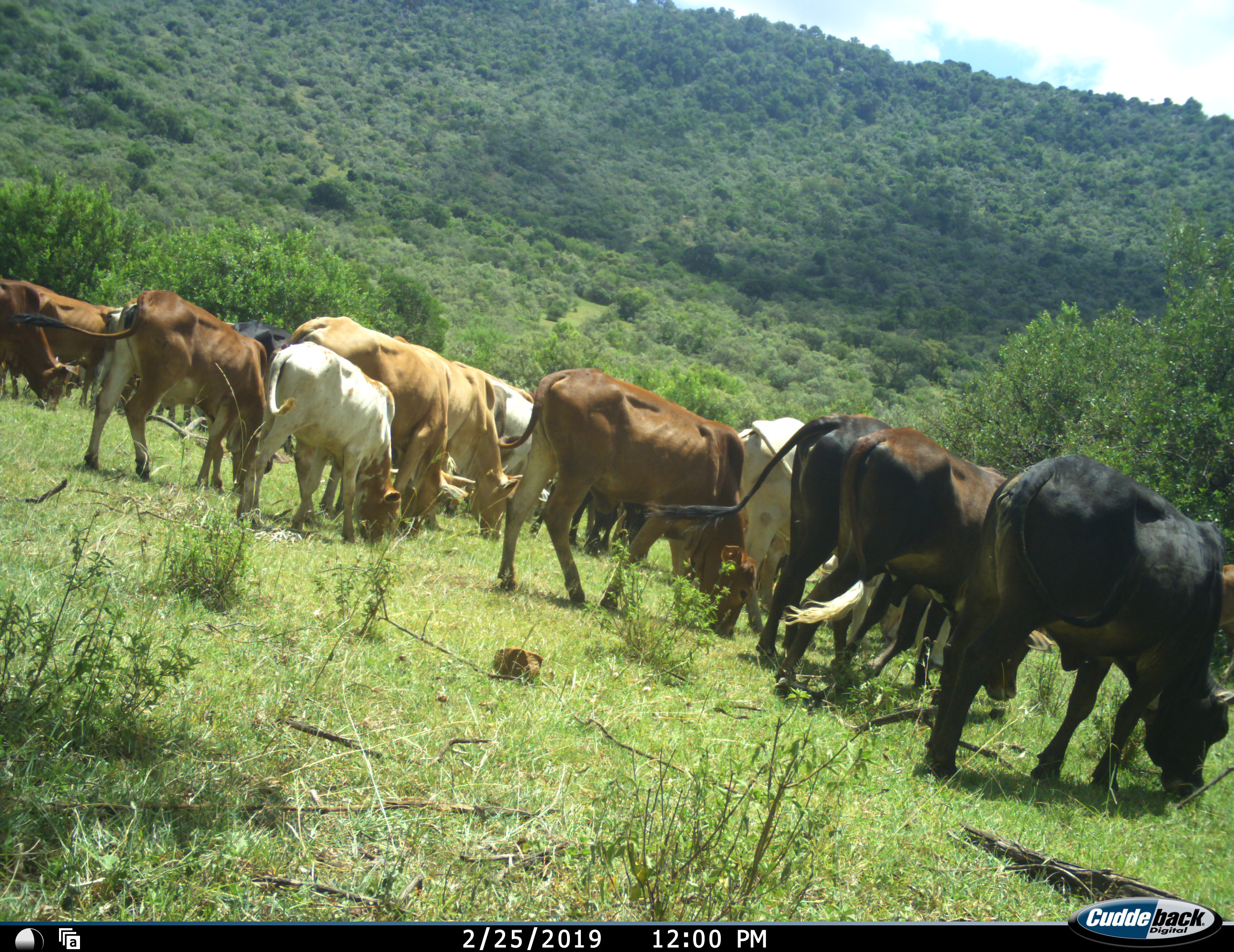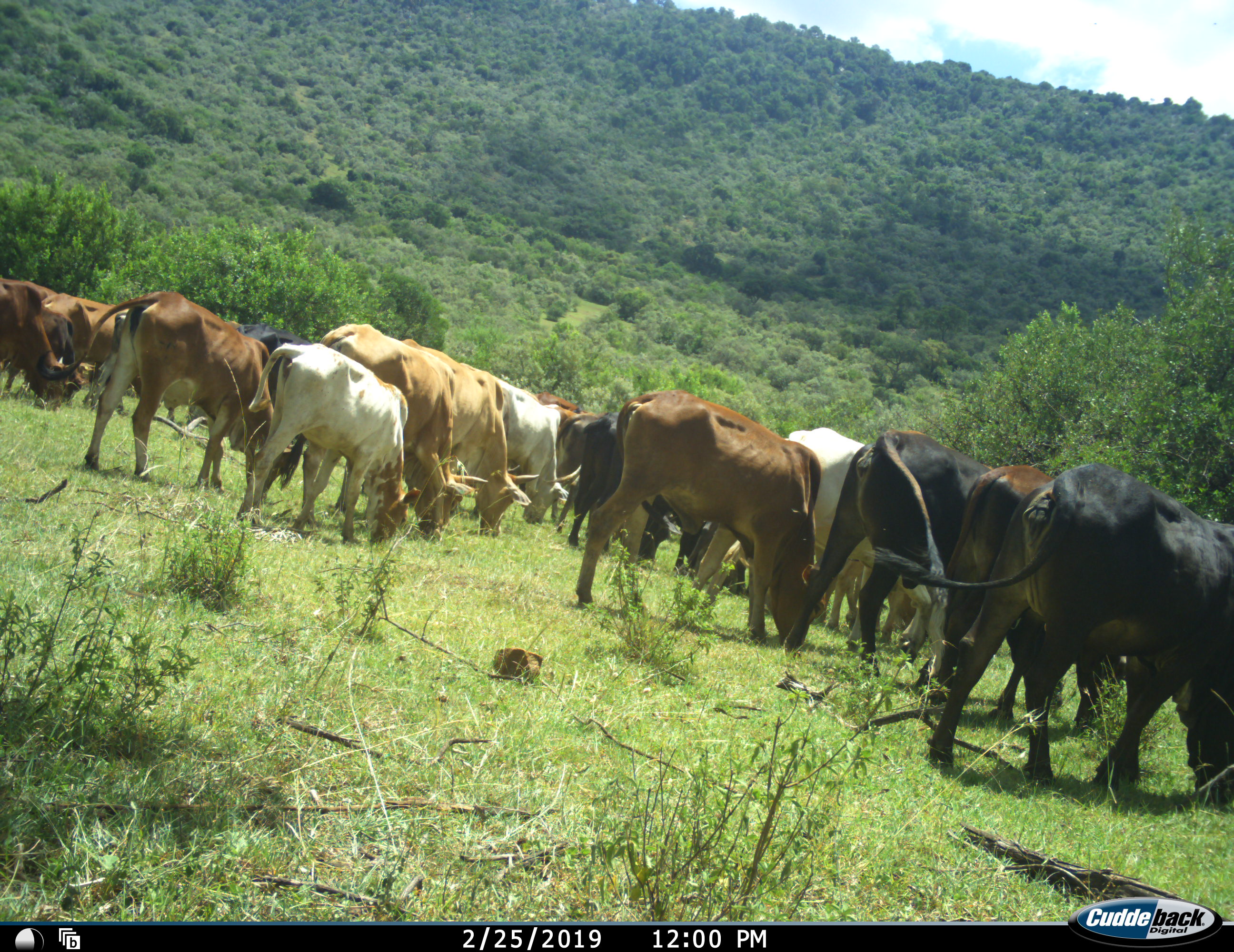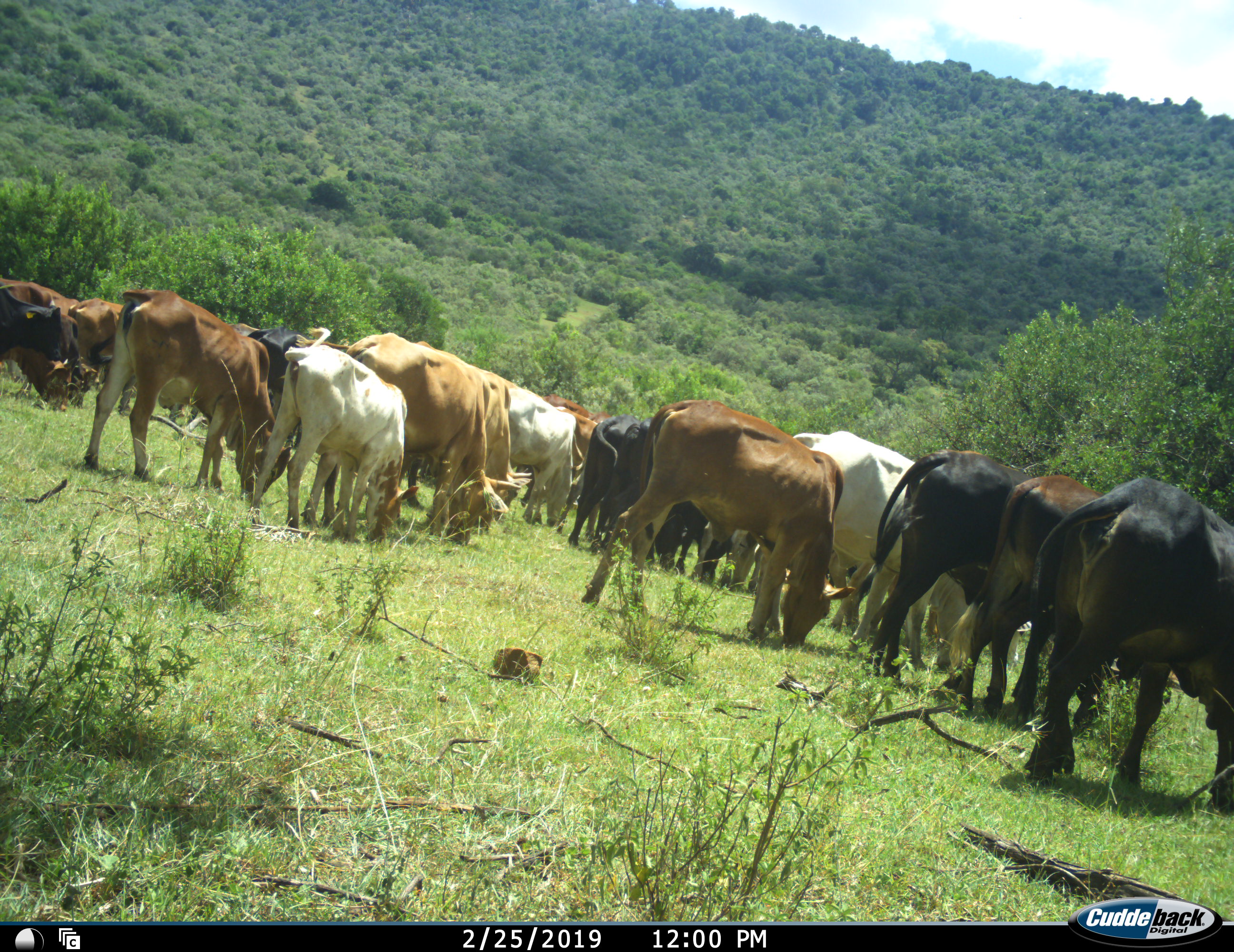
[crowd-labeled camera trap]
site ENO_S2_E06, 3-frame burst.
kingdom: Animalia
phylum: Chordata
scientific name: Vertebrata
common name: domestic animal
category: domesticanimal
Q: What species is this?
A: Domesticanimal (domestic animal) (Vertebrata).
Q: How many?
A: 11-50.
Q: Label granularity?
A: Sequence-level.